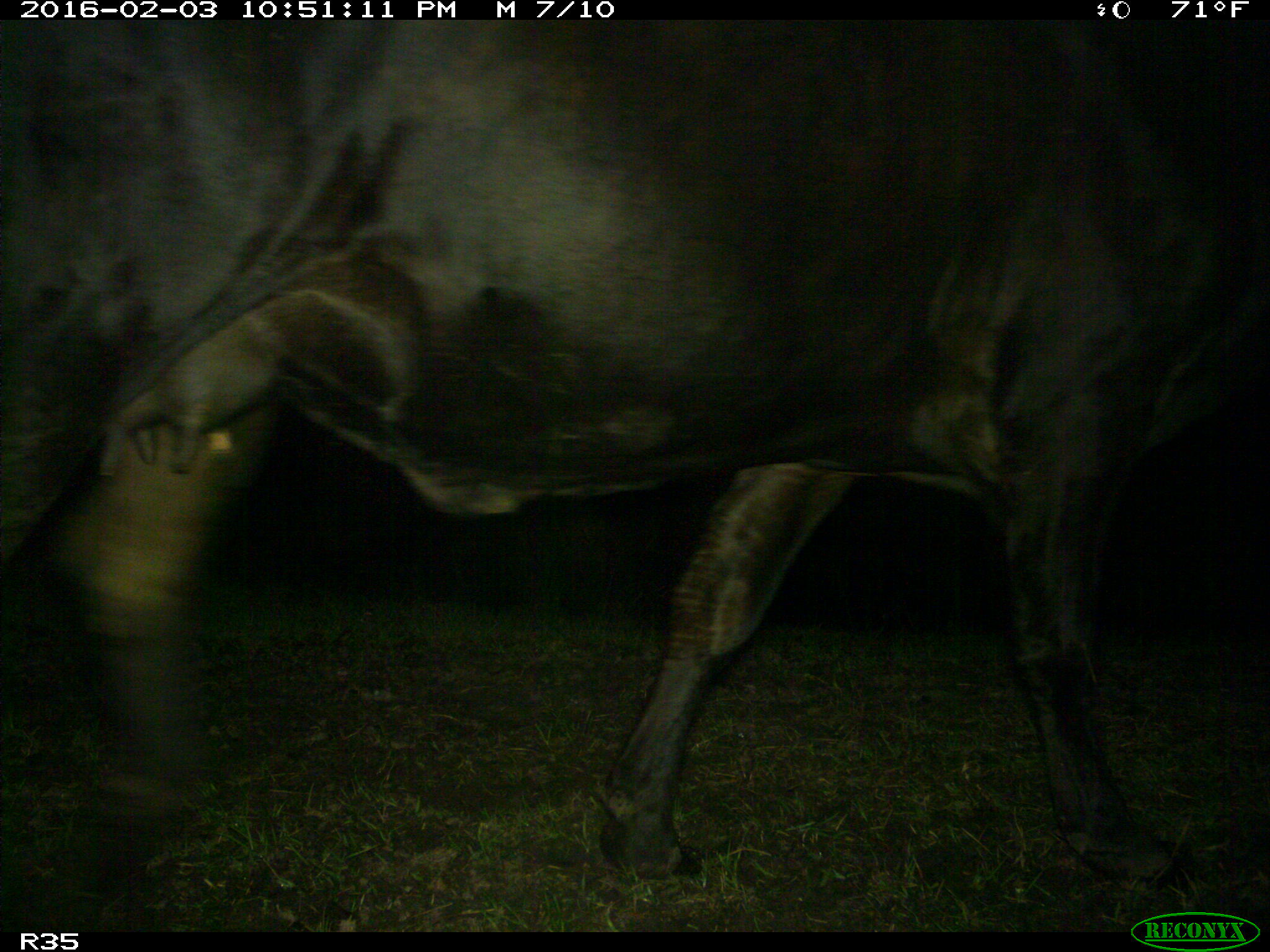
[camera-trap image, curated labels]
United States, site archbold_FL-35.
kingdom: Animalia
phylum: Chordata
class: Mammalia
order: Artiodactyla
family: Bovidae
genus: Bos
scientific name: Bos taurus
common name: domestic cow